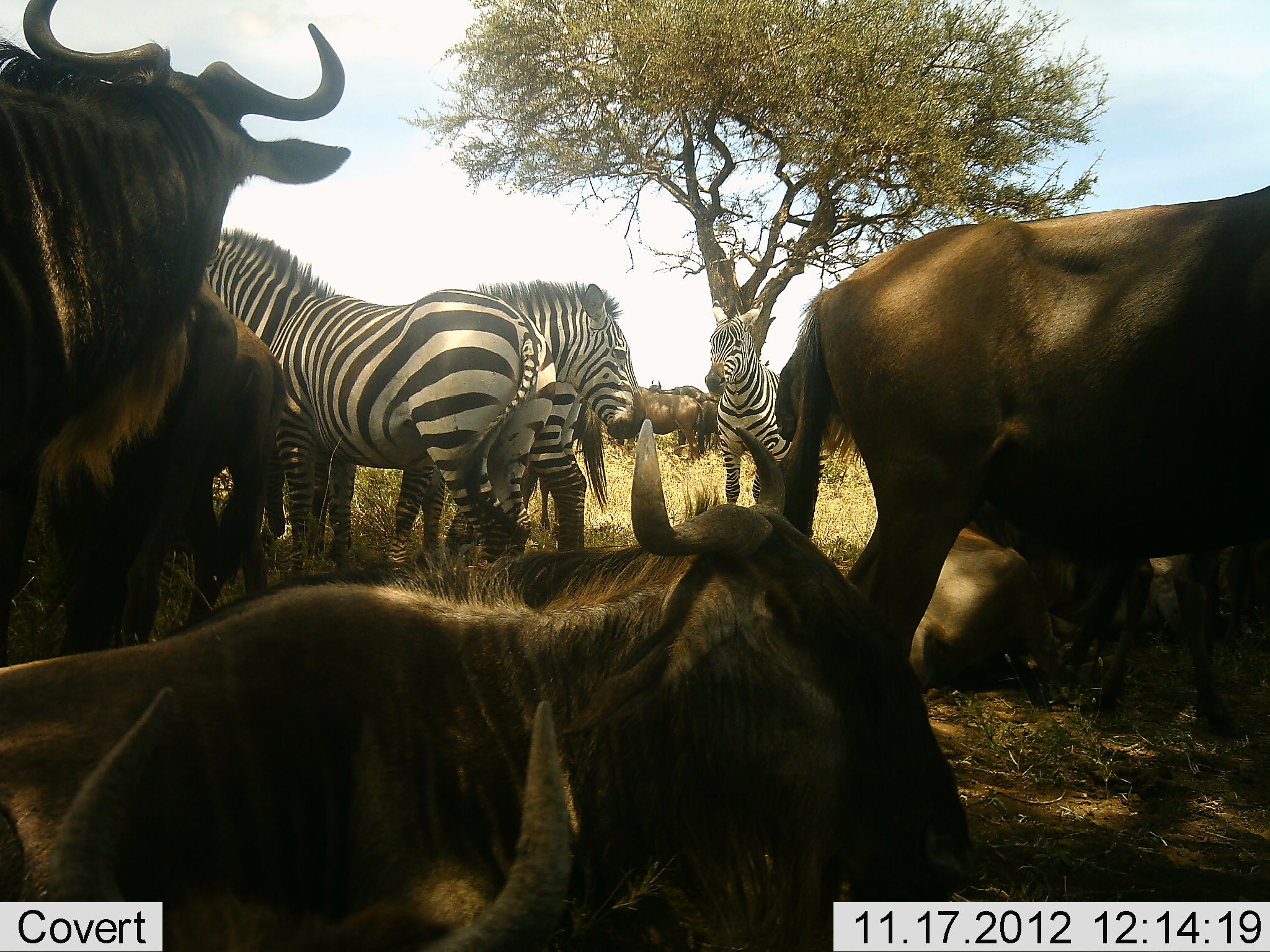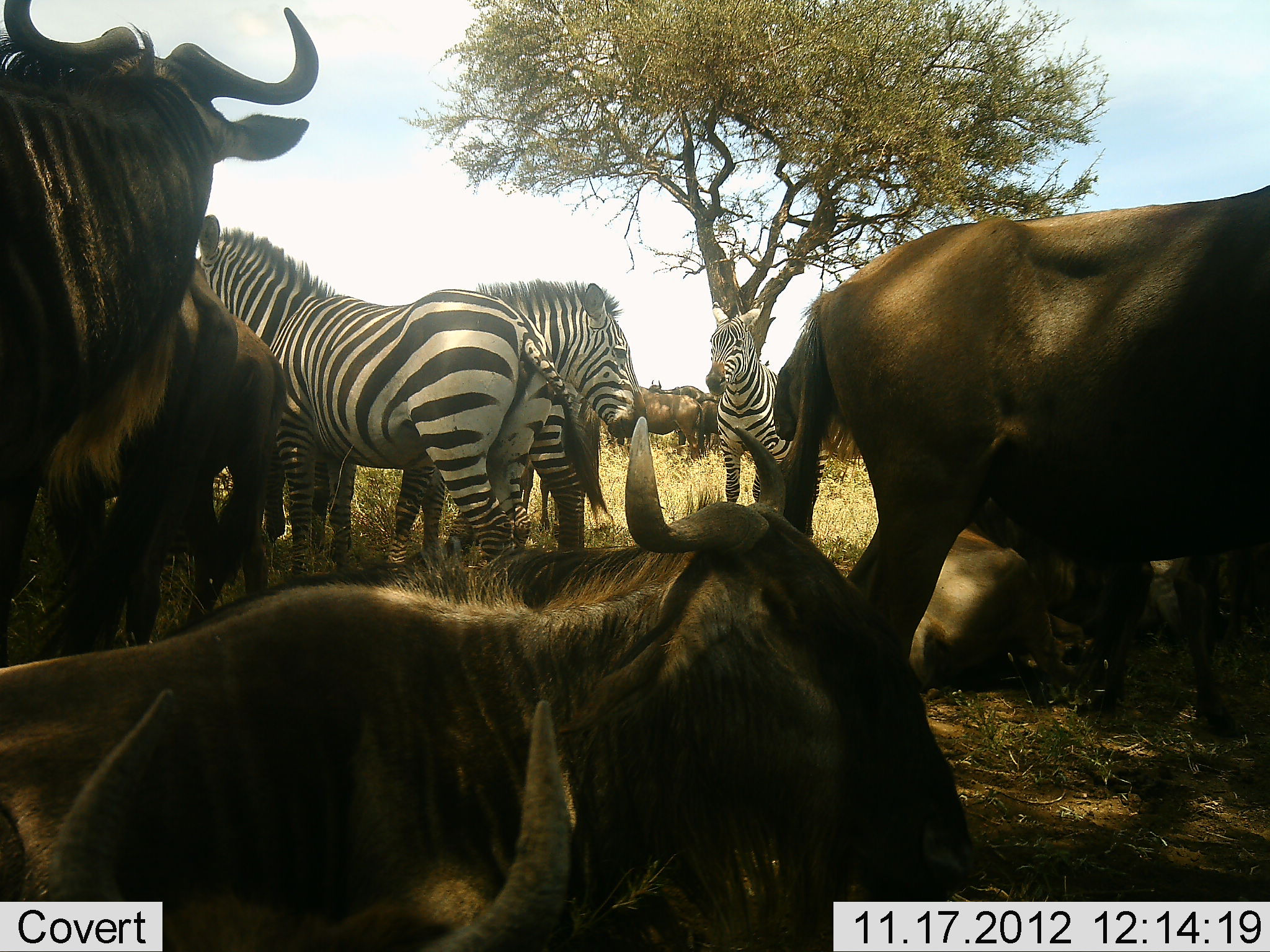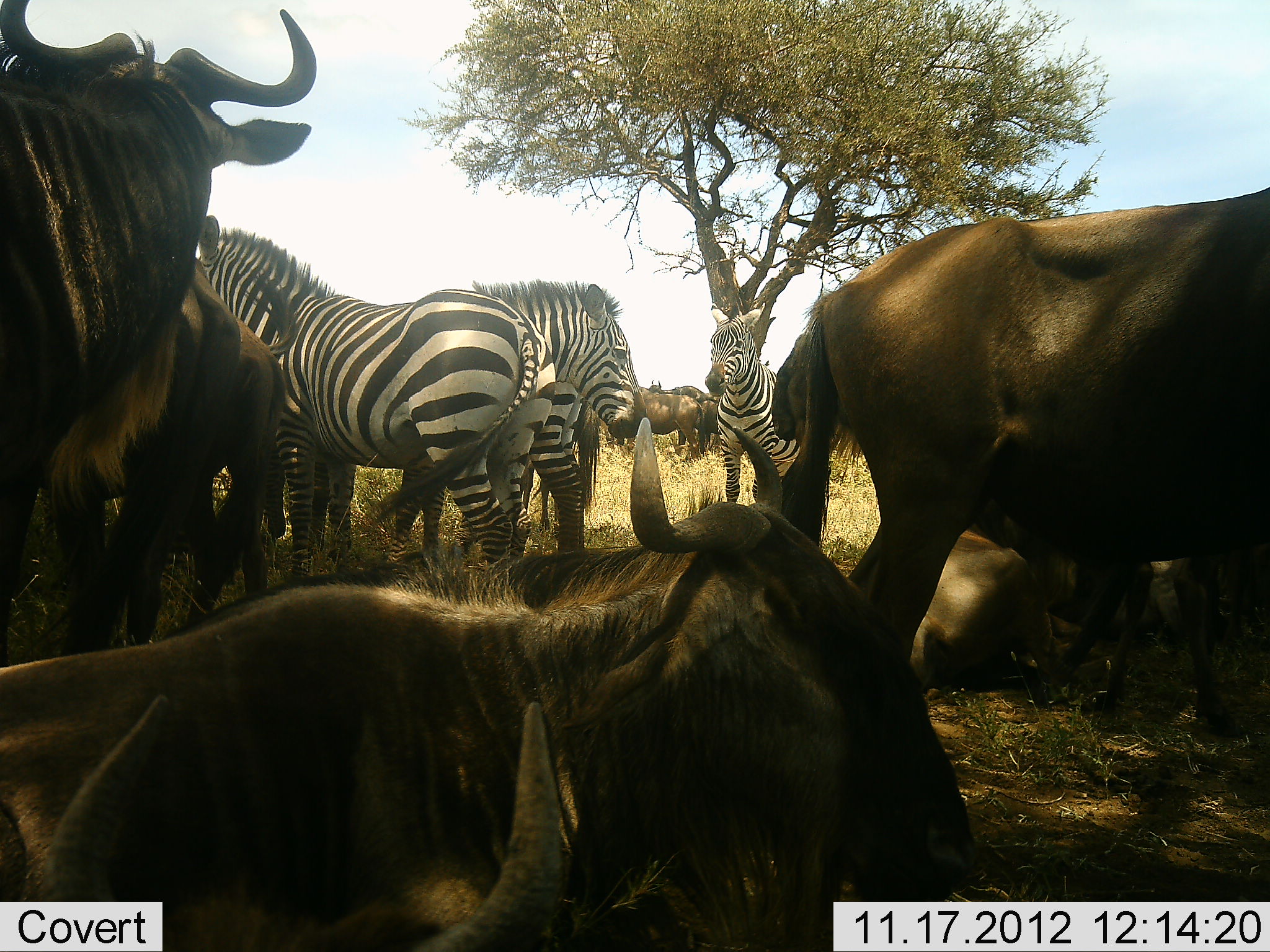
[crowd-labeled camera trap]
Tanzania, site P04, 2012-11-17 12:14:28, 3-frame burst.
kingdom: Animalia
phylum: Chordata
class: Mammalia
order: Artiodactyla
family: Bovidae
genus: Connochaetes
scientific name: Connochaetes taurinus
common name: blue wildebeest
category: wildebeest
Wildebeest (blue wildebeest) (Connochaetes taurinus), count 9. Behavior (volunteer vote fractions): standing 83%, resting 83%, moving 8%, interacting 17%. Young present (vote fraction): 0%. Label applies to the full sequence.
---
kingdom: Animalia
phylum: Chordata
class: Mammalia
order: Perissodactyla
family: Equidae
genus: Equus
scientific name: Equus quagga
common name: plains zebra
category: zebra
Zebra (plains zebra) (Equus quagga), count 3. Behavior (volunteer vote fractions): standing 100%, resting 0%, moving 0%, interacting 10%. Young present (vote fraction): 10%. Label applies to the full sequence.